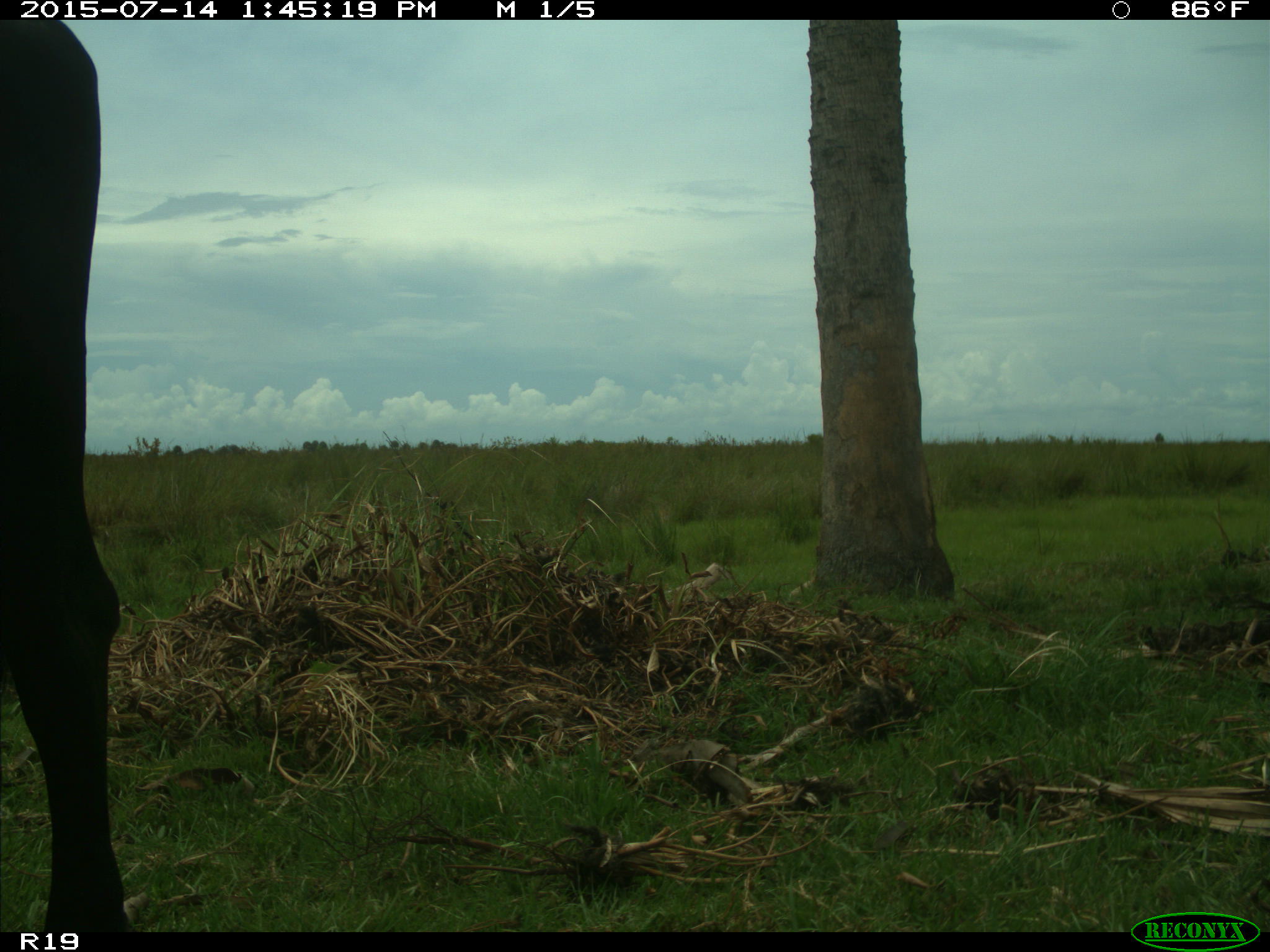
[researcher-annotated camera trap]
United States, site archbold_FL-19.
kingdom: Animalia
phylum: Chordata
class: Mammalia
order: Artiodactyla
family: Bovidae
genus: Bos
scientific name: Bos taurus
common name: domestic cow